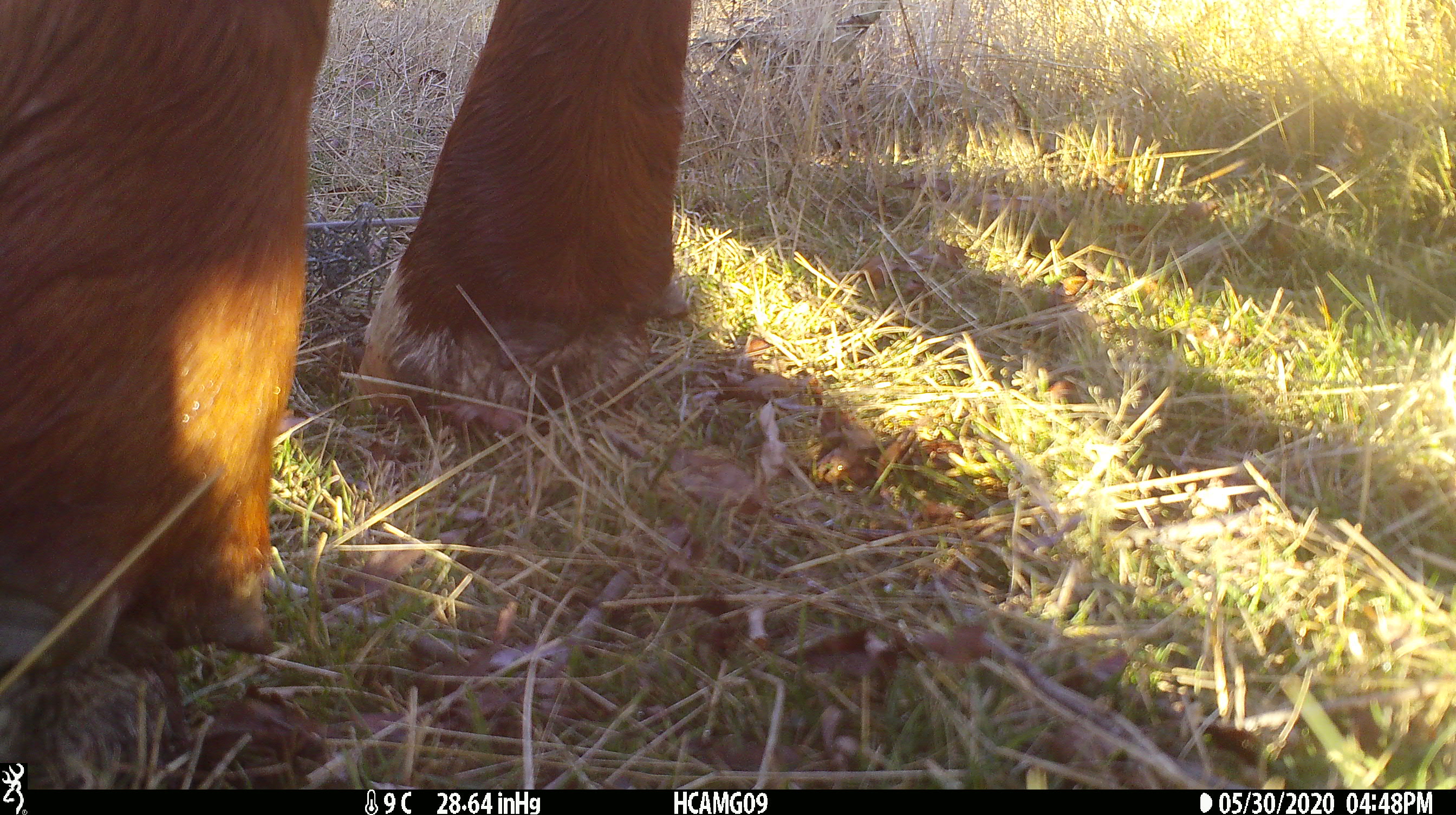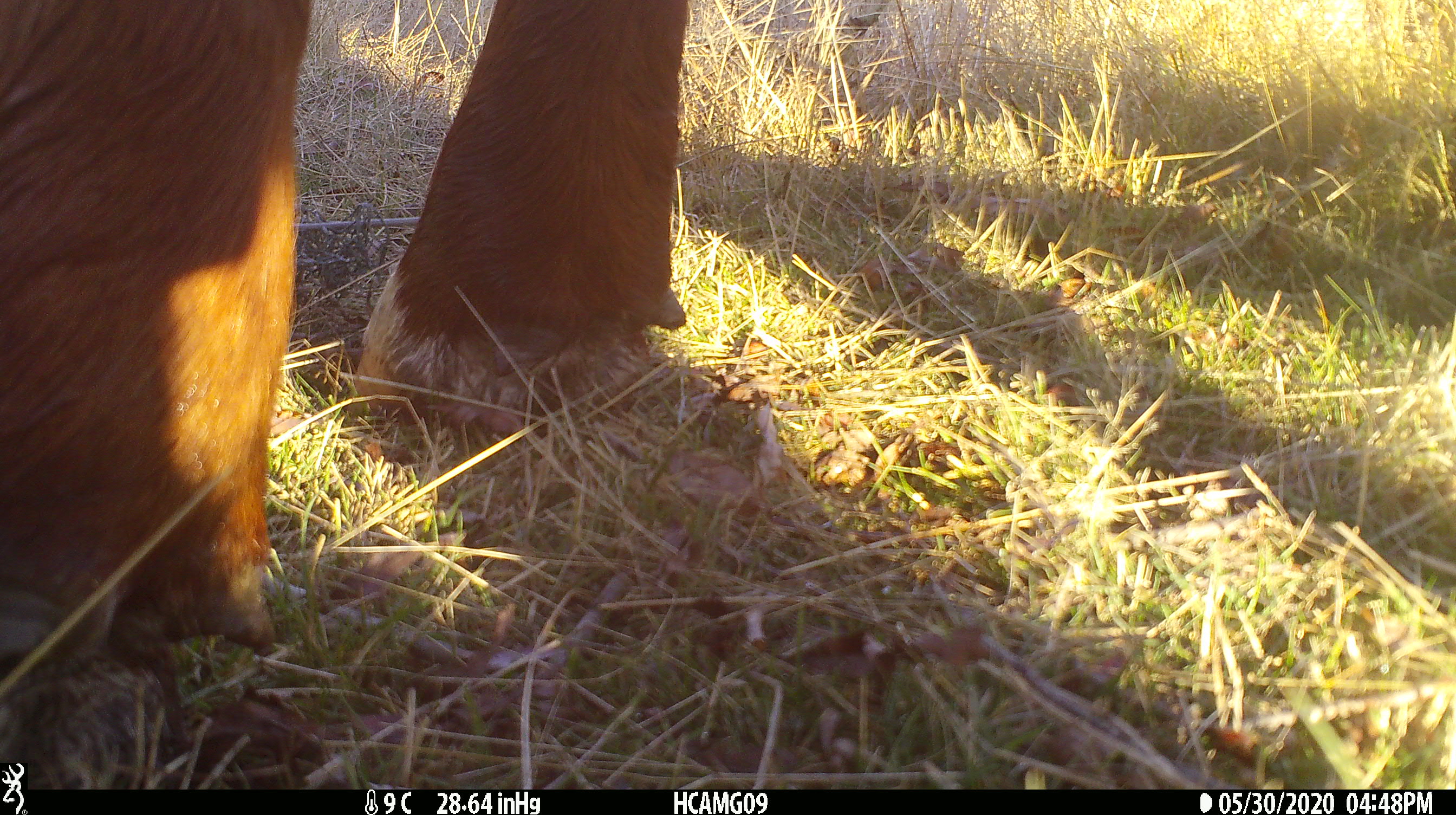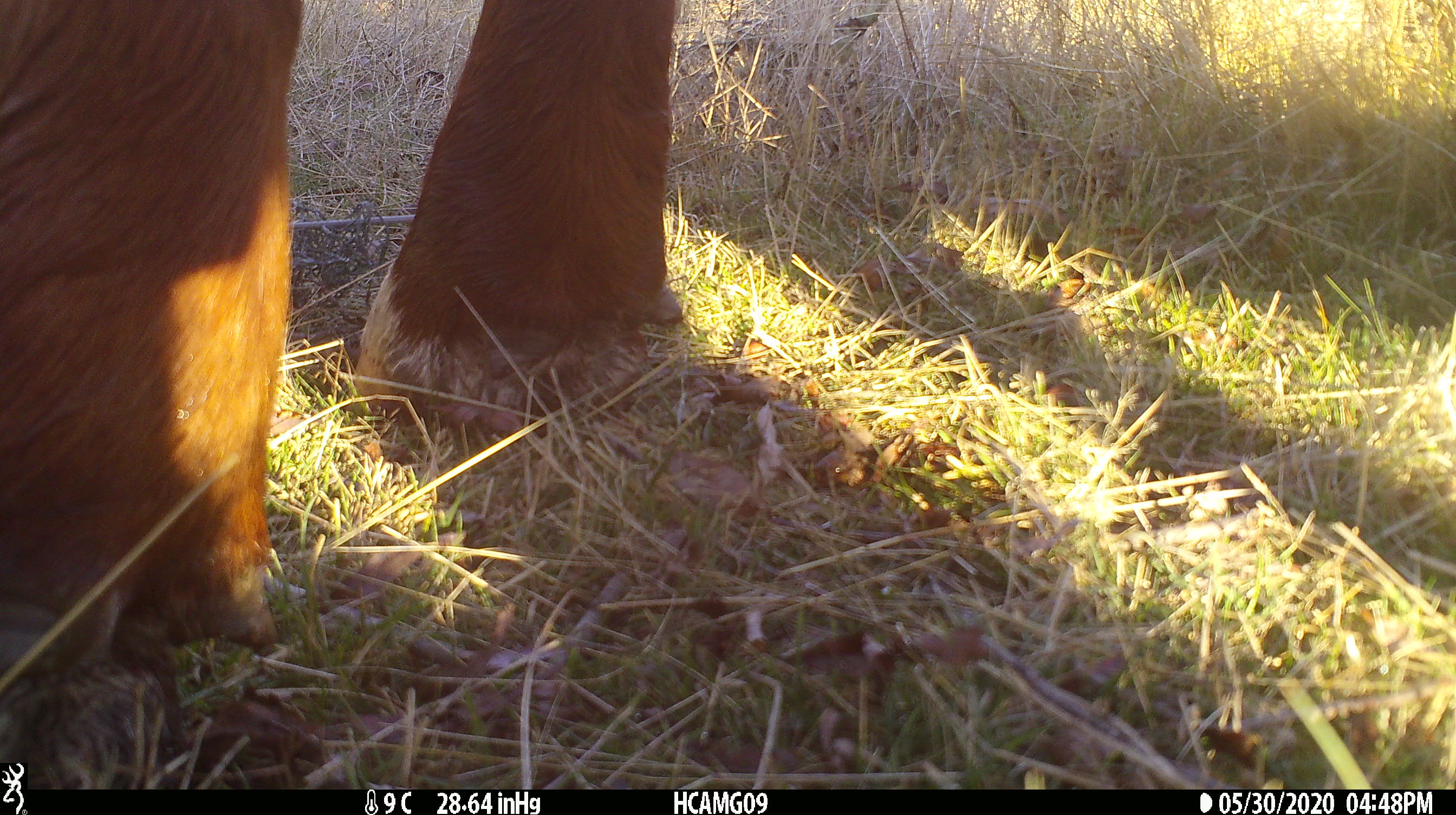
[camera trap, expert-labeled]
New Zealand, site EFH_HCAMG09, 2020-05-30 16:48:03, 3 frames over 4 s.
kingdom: Animalia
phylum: Chordata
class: Mammalia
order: Artiodactyla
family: Bovidae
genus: Bos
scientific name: Bos taurus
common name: domestic cow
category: cow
Cow (domestic cow) (Bos taurus).